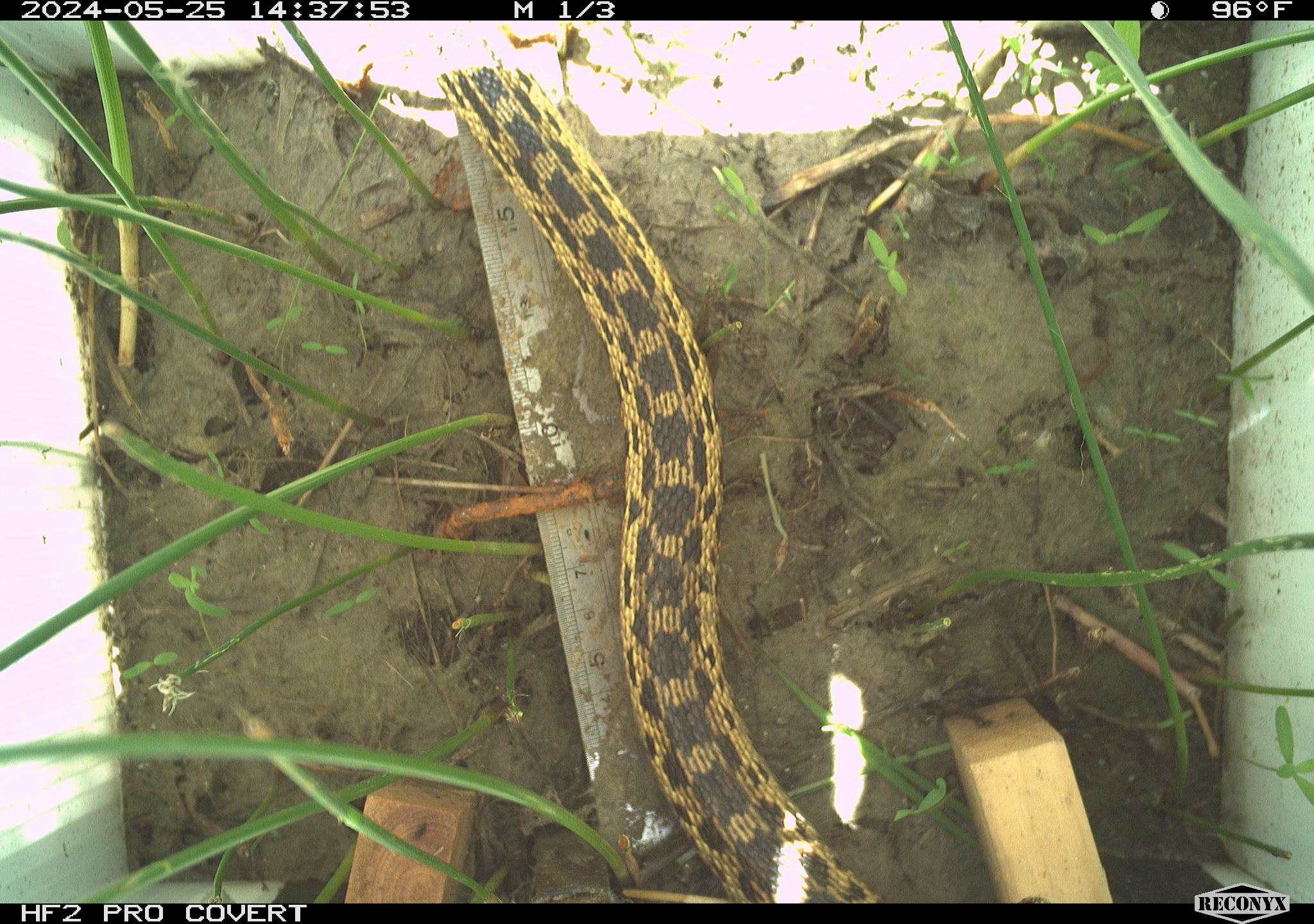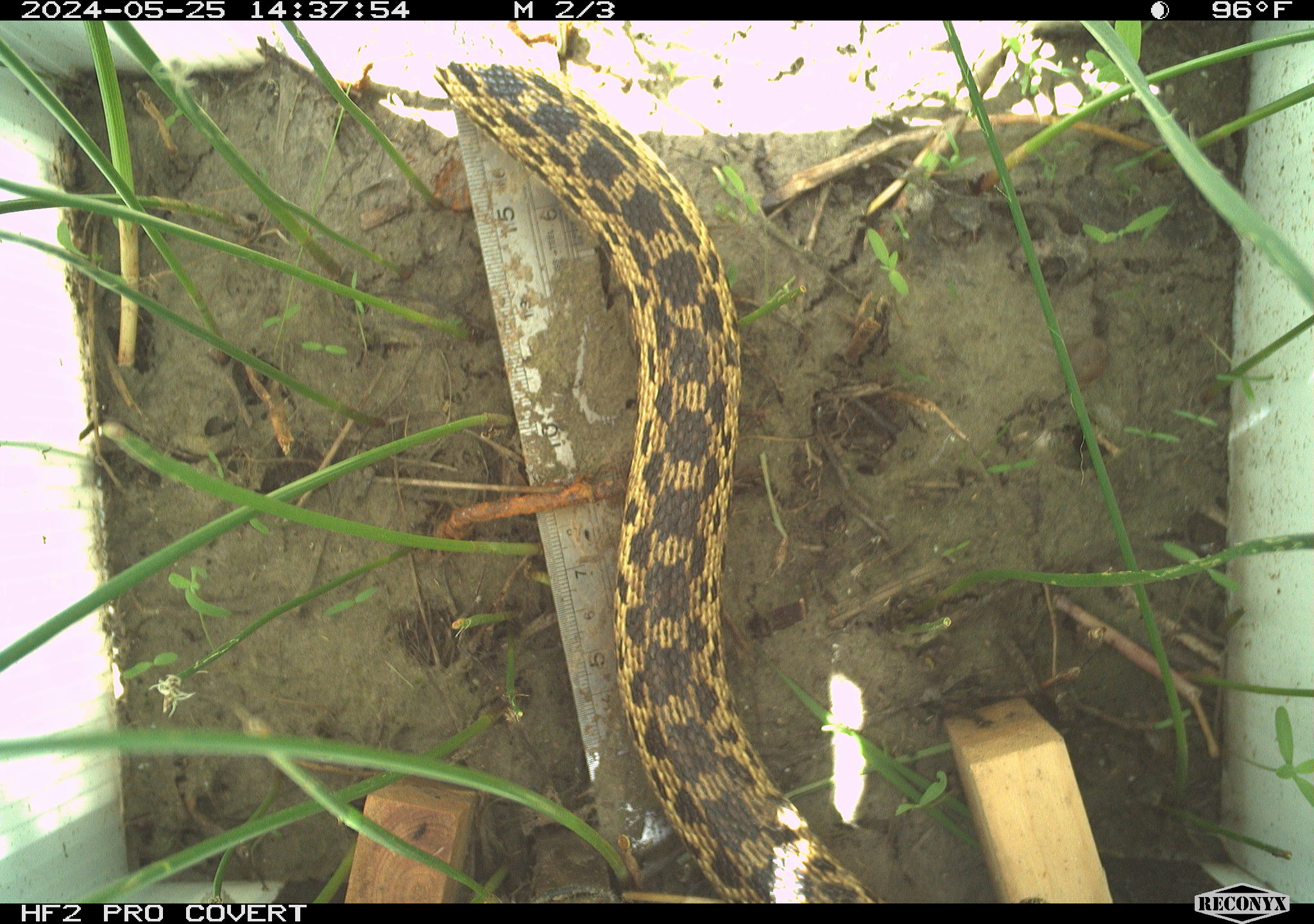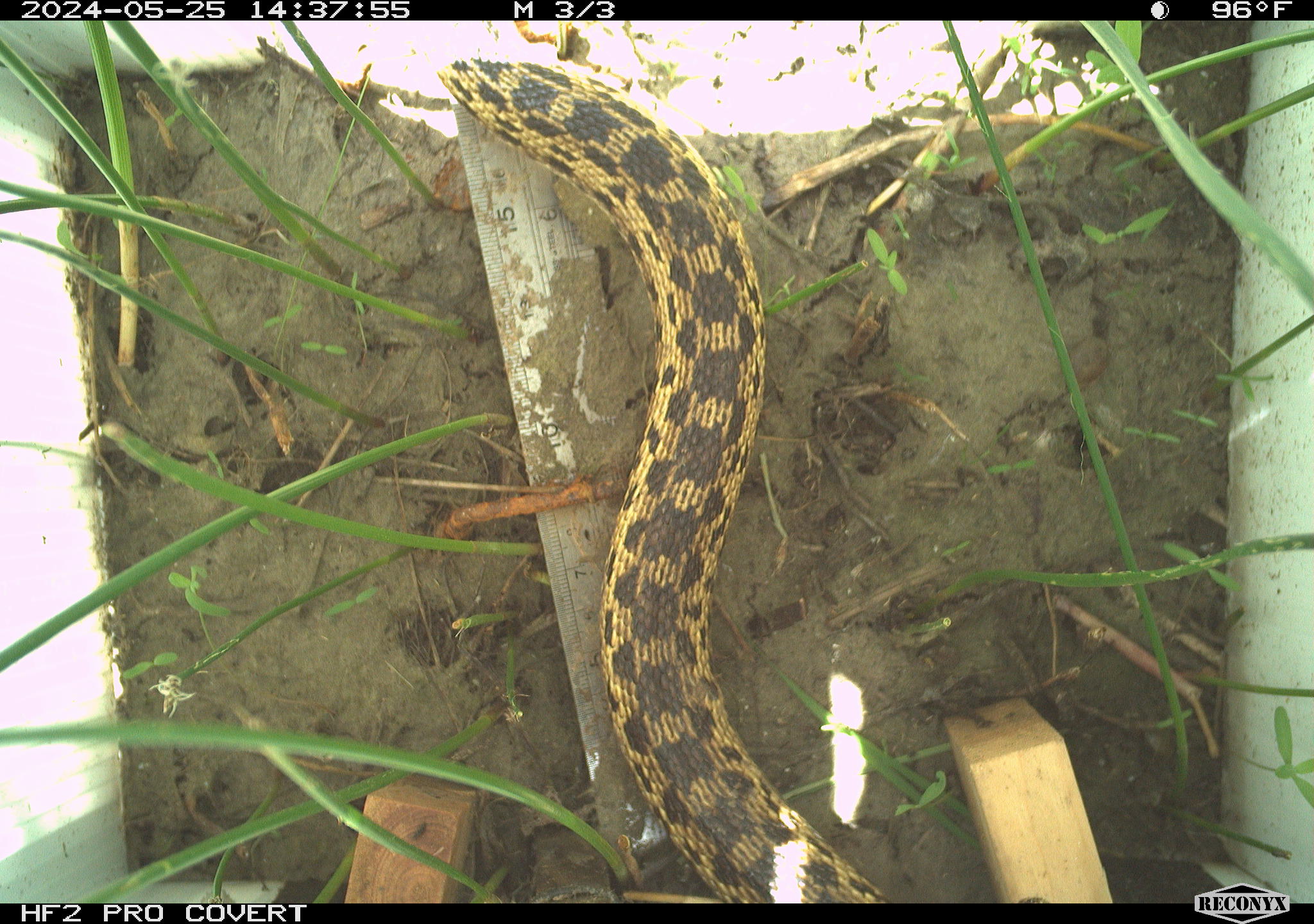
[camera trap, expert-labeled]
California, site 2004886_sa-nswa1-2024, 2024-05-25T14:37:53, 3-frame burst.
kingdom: Animalia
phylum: Chordata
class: Reptilia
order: Squamata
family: Colubridae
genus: Pituophis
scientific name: Pituophis catenifer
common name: gophersnake